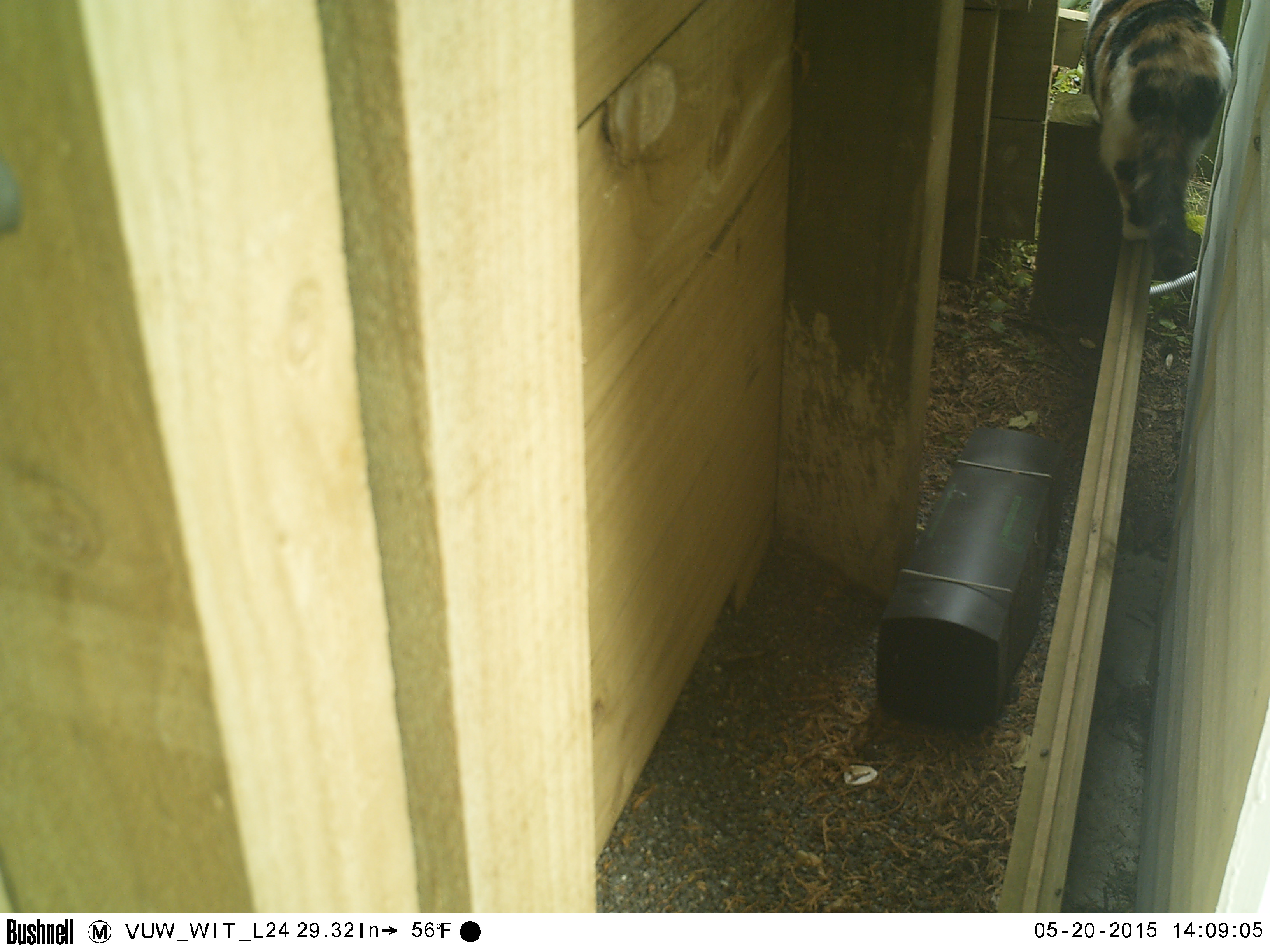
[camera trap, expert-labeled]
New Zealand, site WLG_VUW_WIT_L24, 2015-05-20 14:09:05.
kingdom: Animalia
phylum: Chordata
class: Mammalia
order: Carnivora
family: Felidae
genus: Felis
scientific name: Felis catus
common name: domestic cat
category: cat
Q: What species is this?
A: Cat (domestic cat) (Felis catus).